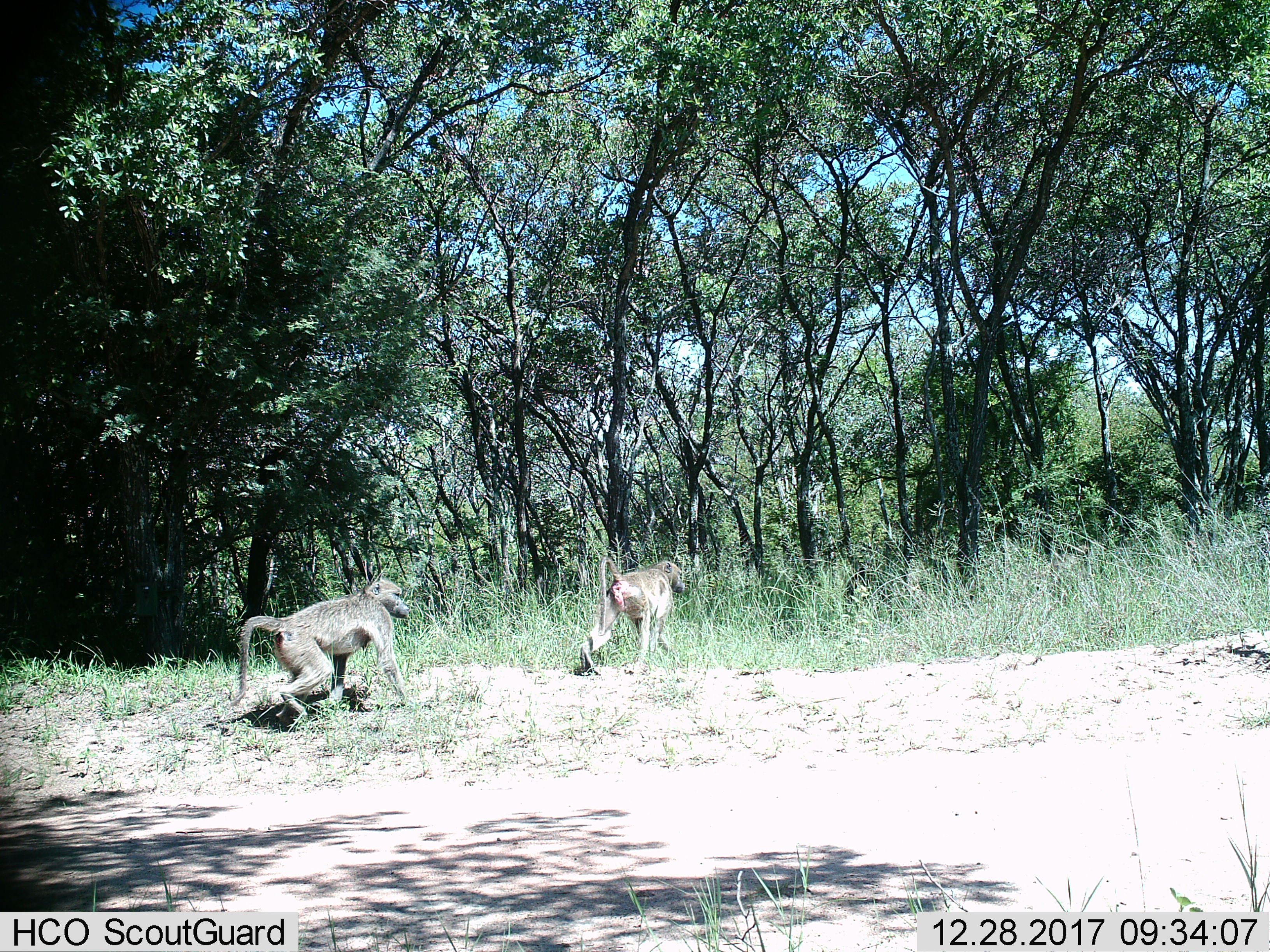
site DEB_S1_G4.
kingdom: Animalia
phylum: Chordata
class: Mammalia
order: Primates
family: Cercopithecidae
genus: Papio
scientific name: Papio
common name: baboon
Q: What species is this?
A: Baboon (Papio).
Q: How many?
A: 2.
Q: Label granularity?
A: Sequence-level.